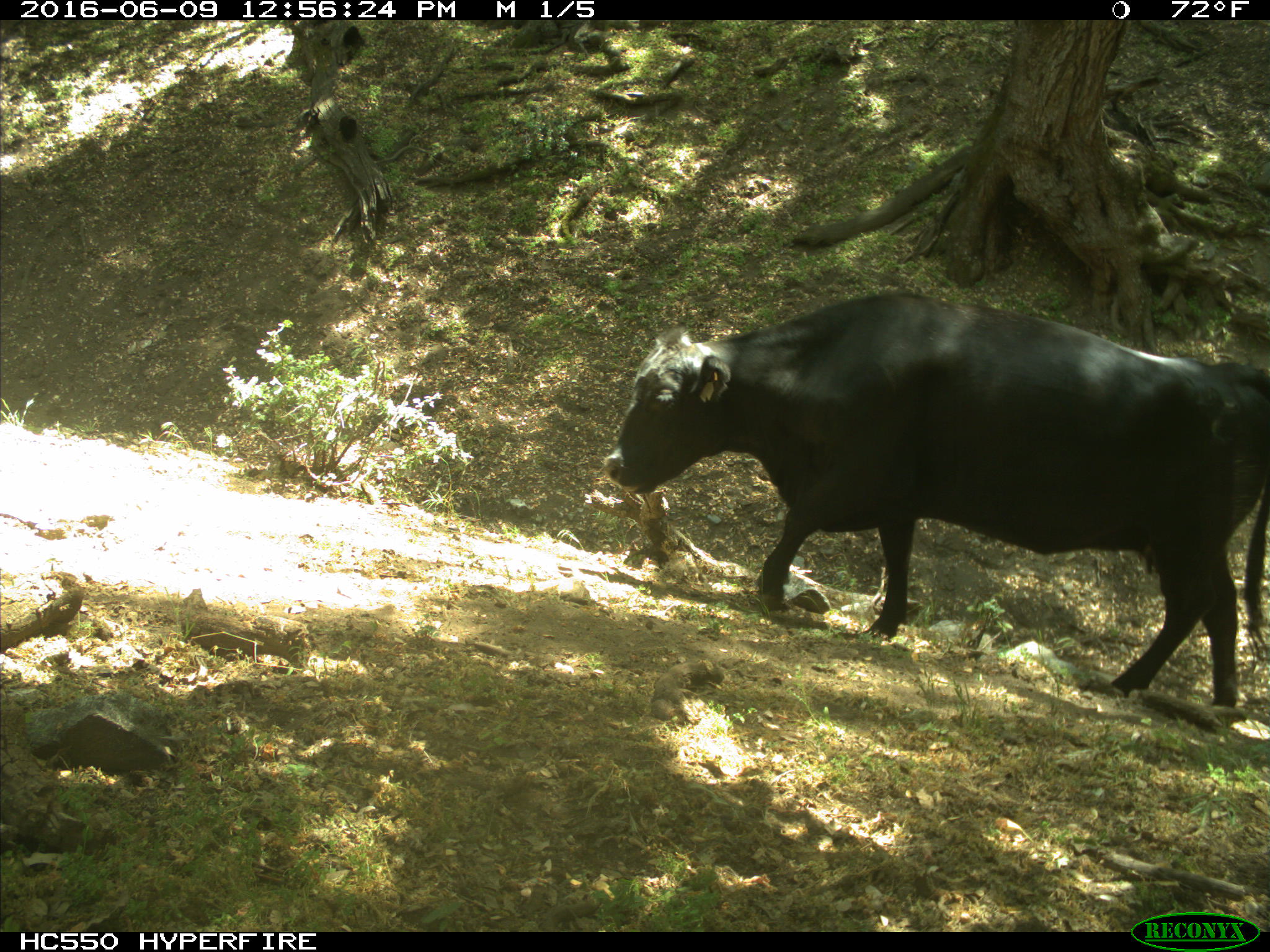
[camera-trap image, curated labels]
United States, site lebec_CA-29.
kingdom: Animalia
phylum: Chordata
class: Mammalia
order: Artiodactyla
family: Bovidae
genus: Bos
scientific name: Bos taurus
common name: domestic cow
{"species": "Bos taurus (domestic cow)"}